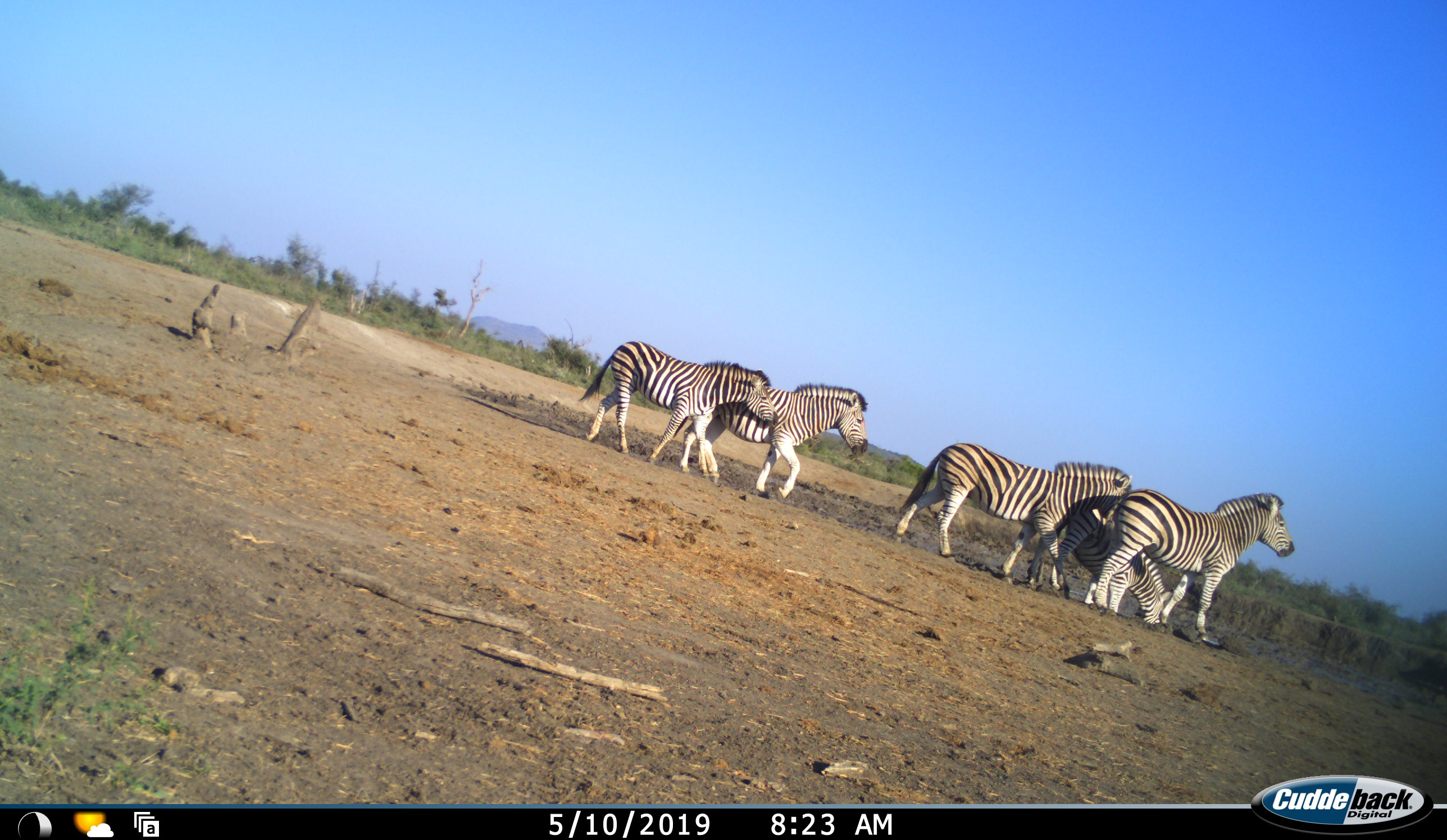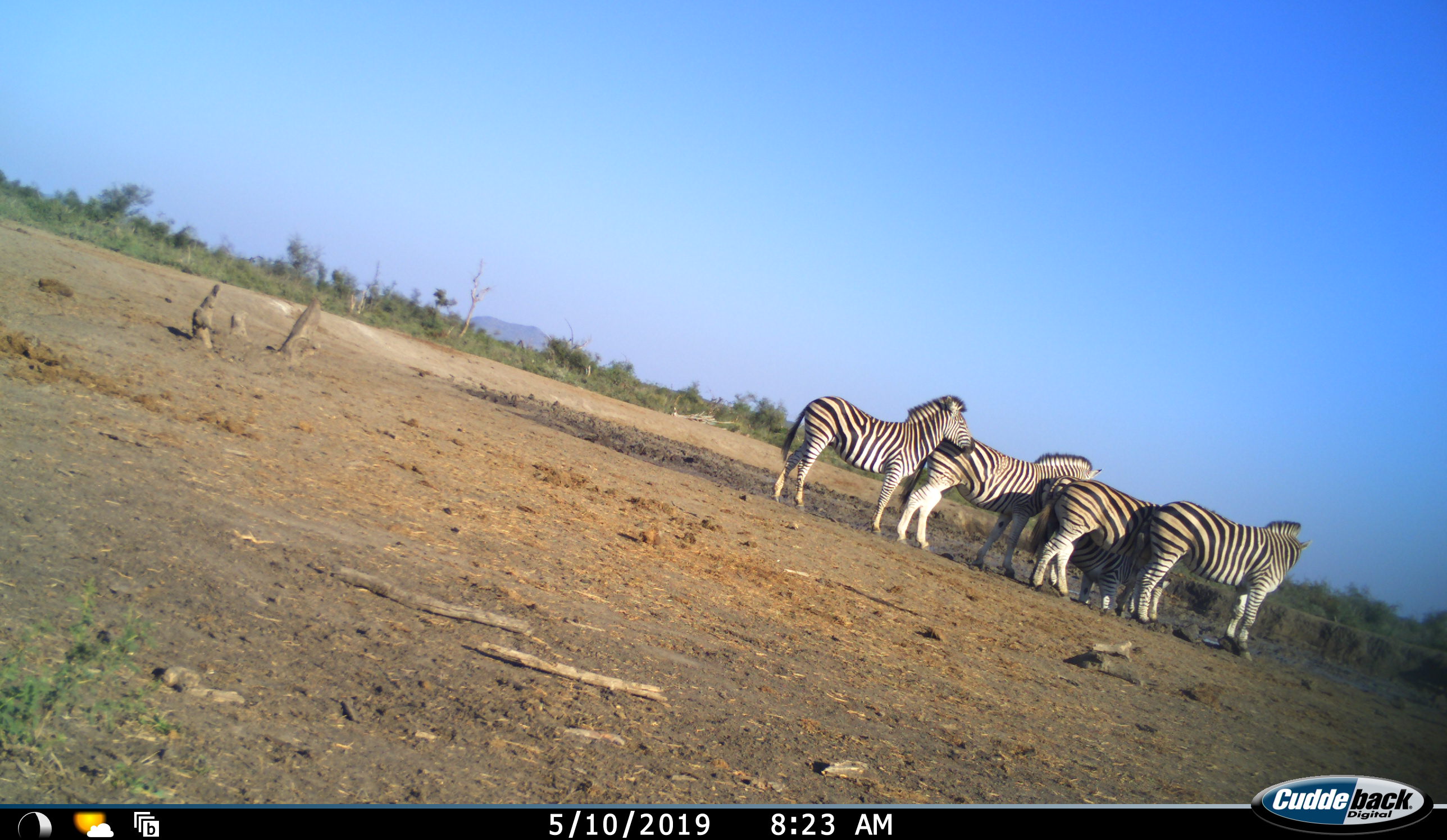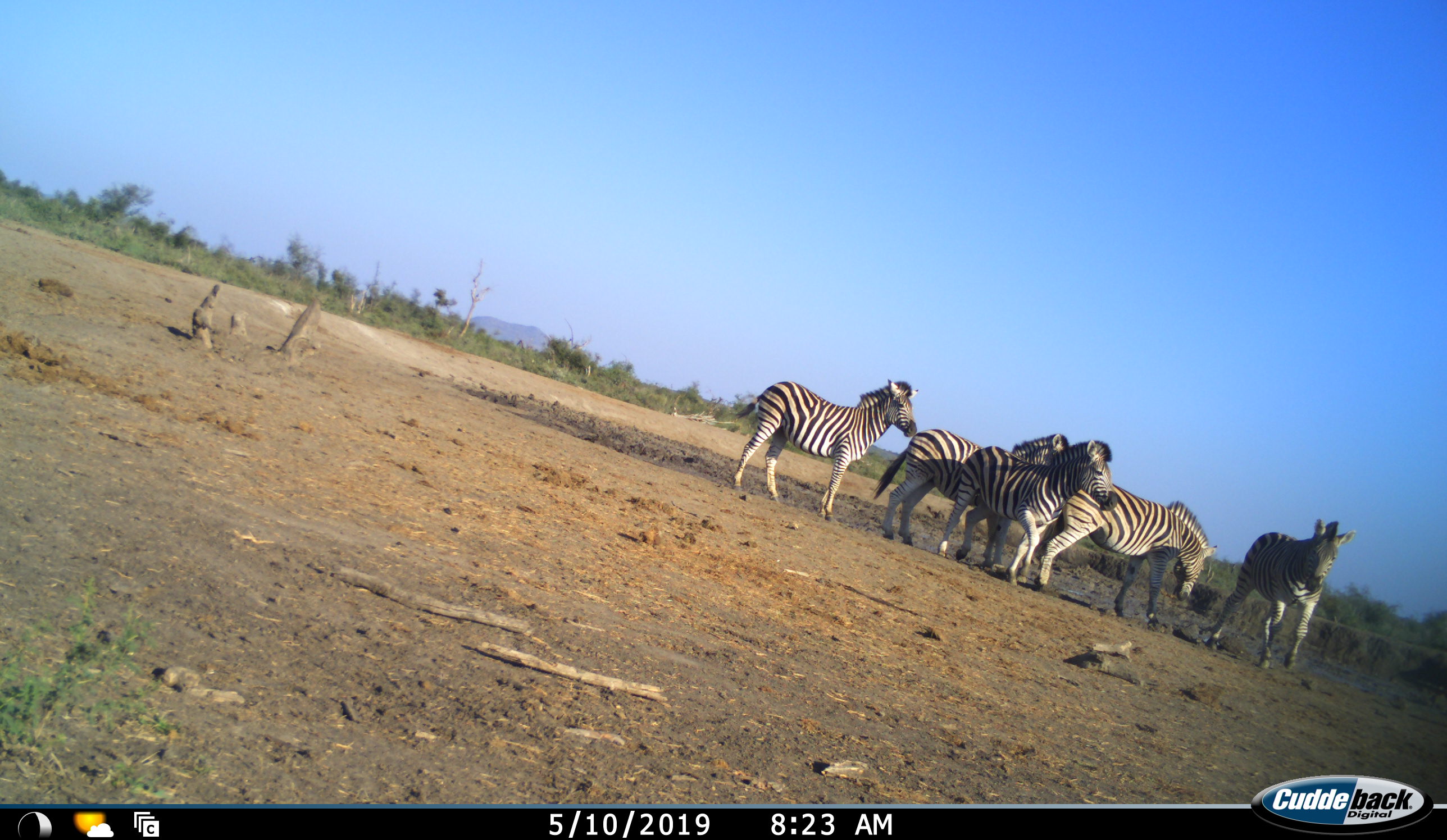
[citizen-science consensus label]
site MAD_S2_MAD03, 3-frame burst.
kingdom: Animalia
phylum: Chordata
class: Mammalia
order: Perissodactyla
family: Equidae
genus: Equus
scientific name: Equus quagga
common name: plains zebra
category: zebraplains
Zebraplains (plains zebra) (Equus quagga), count 5. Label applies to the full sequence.